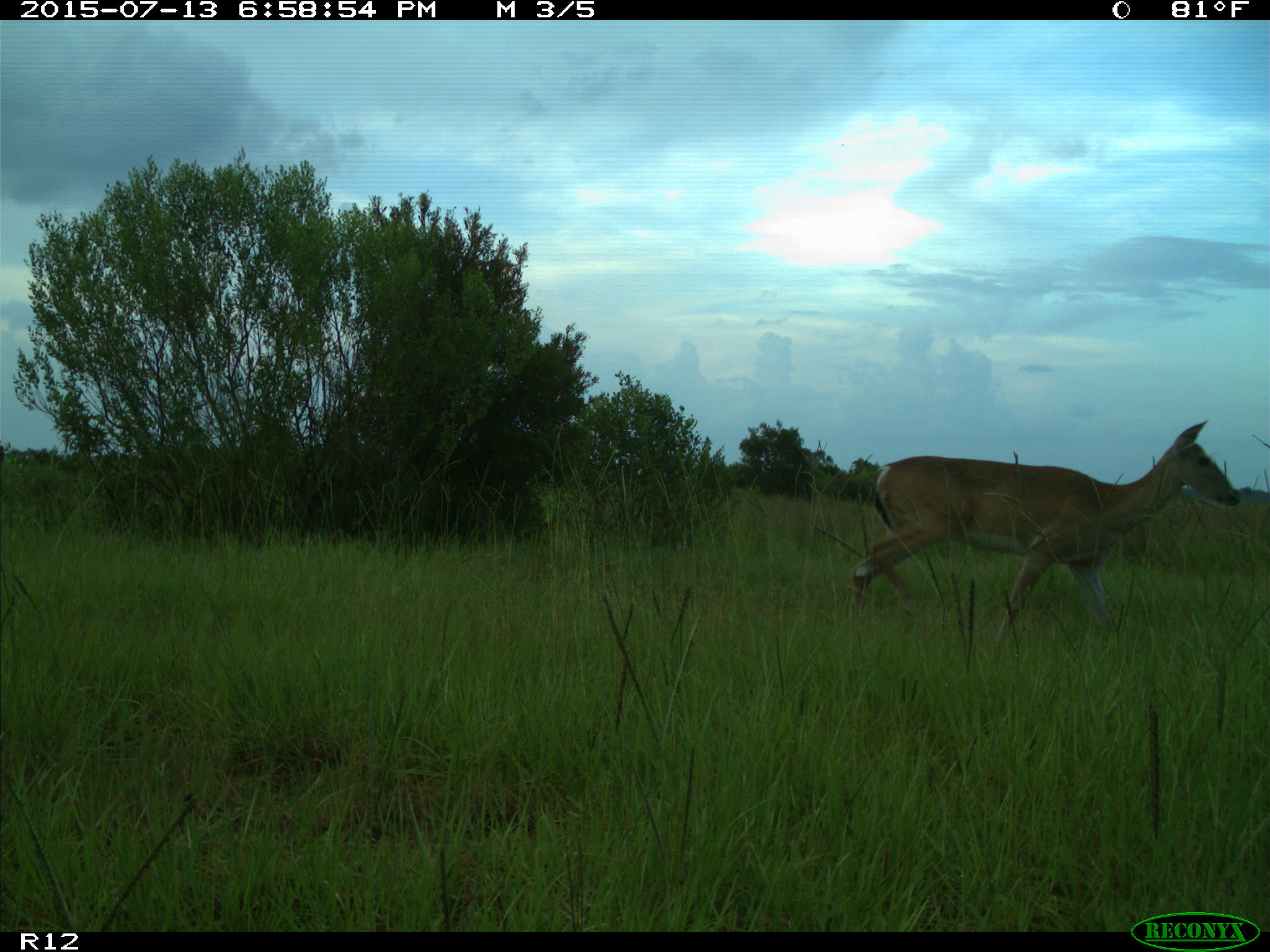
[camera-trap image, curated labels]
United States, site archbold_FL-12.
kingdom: Animalia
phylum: Chordata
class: Mammalia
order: Artiodactyla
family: Cervidae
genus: Odocoileus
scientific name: Odocoileus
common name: deer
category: unidentified deer